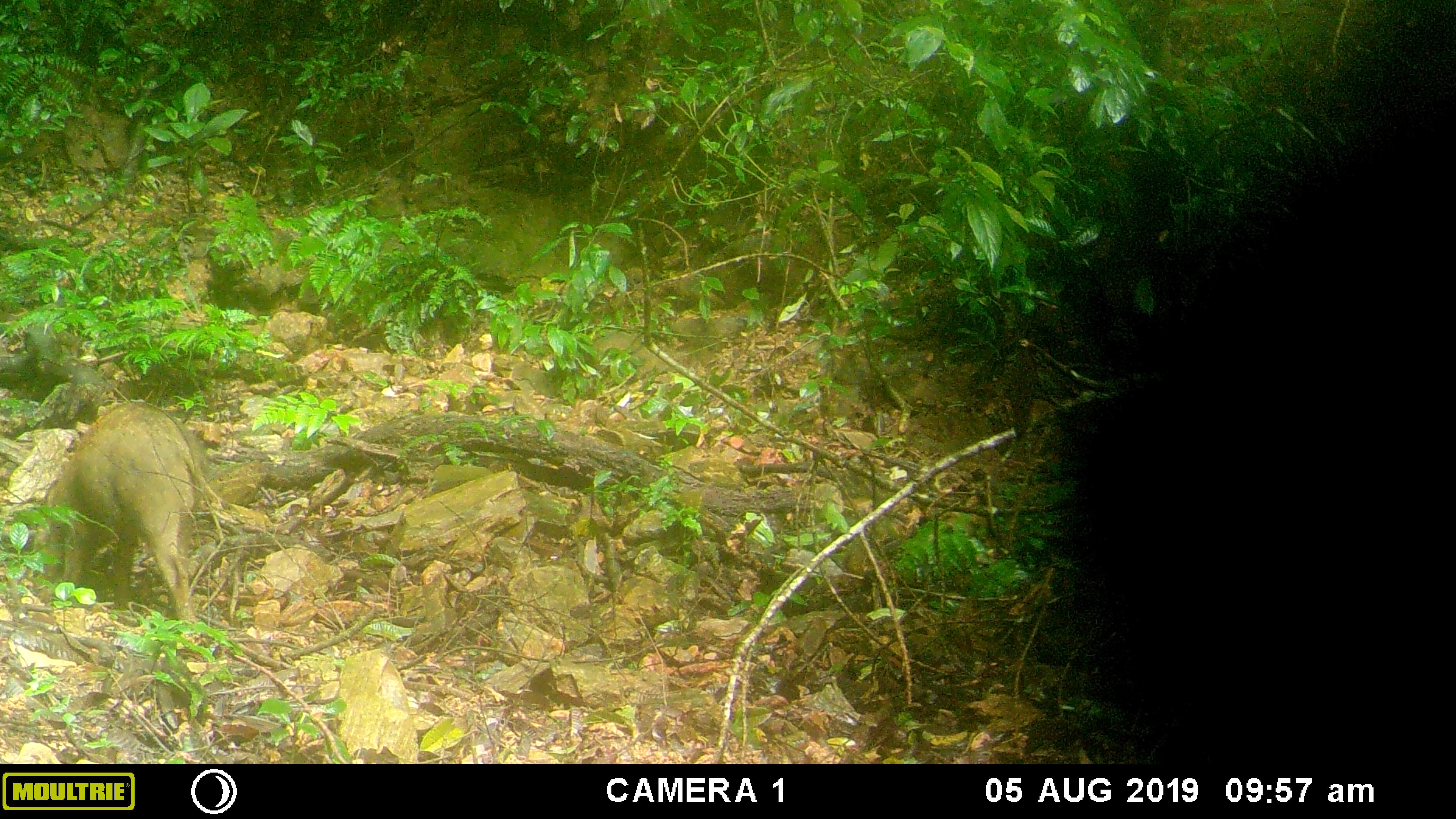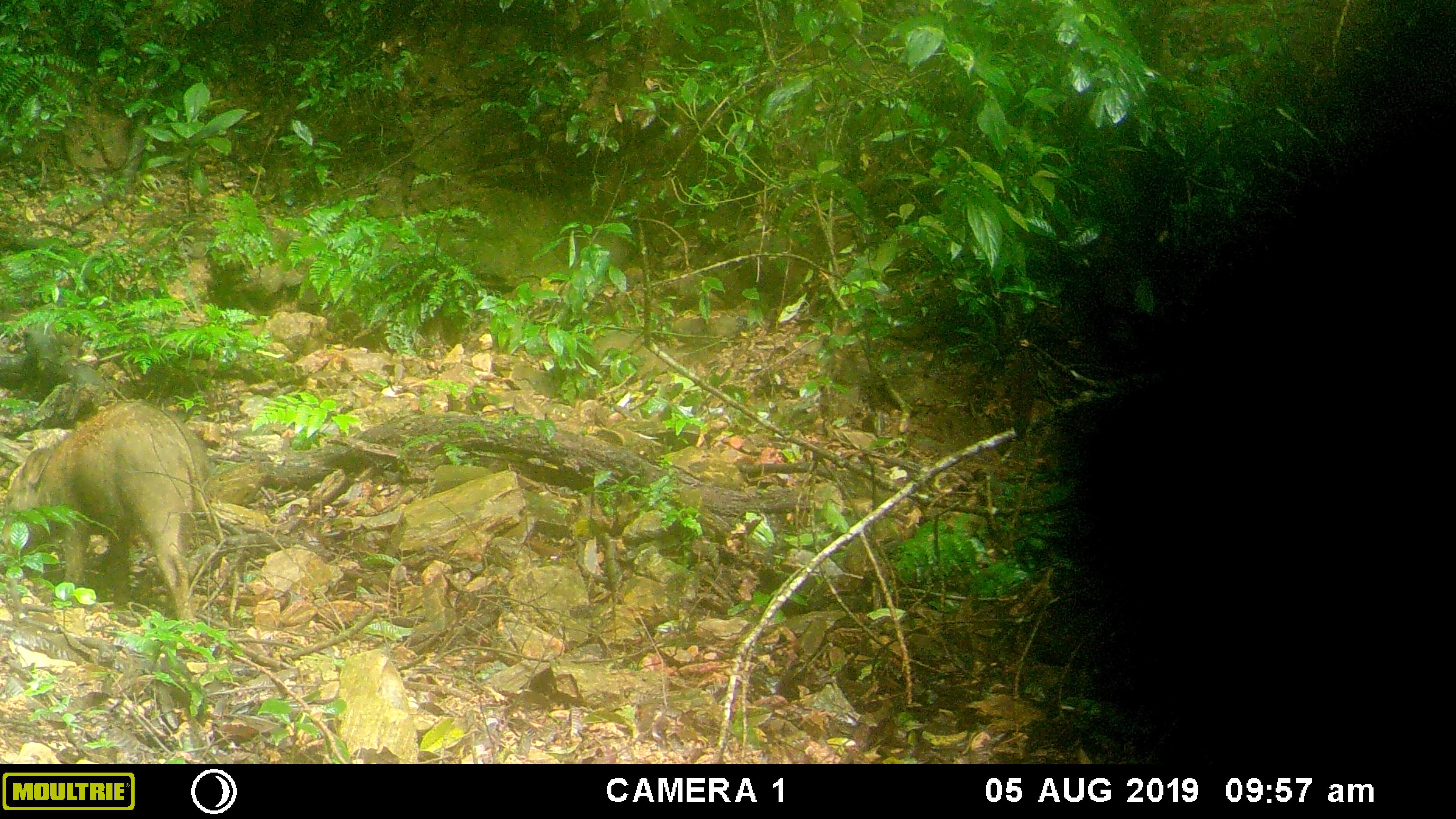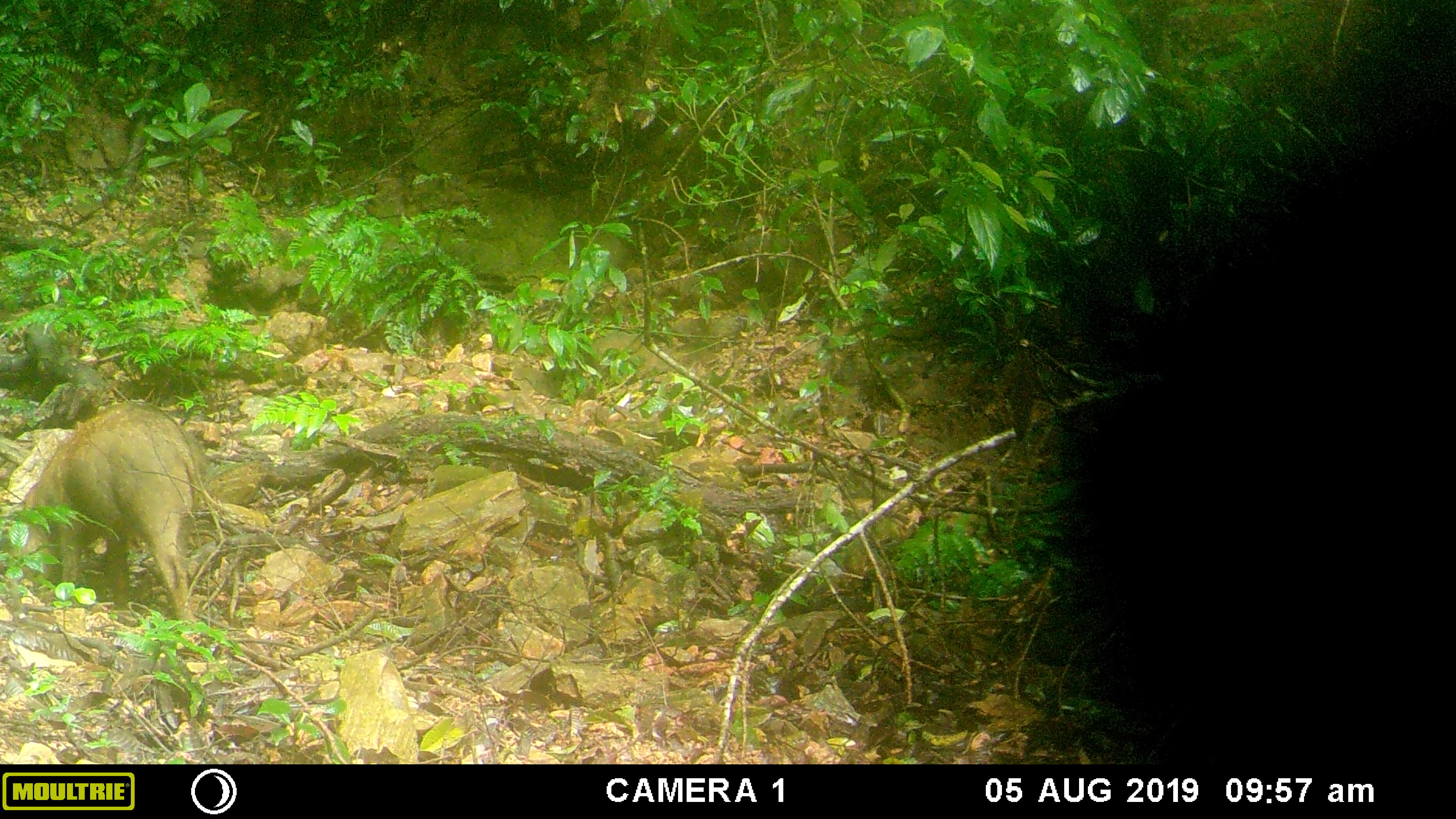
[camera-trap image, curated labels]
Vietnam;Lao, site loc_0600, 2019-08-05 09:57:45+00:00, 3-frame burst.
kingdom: Animalia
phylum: Chordata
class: Mammalia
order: Artiodactyla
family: Suidae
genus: Sus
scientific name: Sus scrofa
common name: eurasian wild pig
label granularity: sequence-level